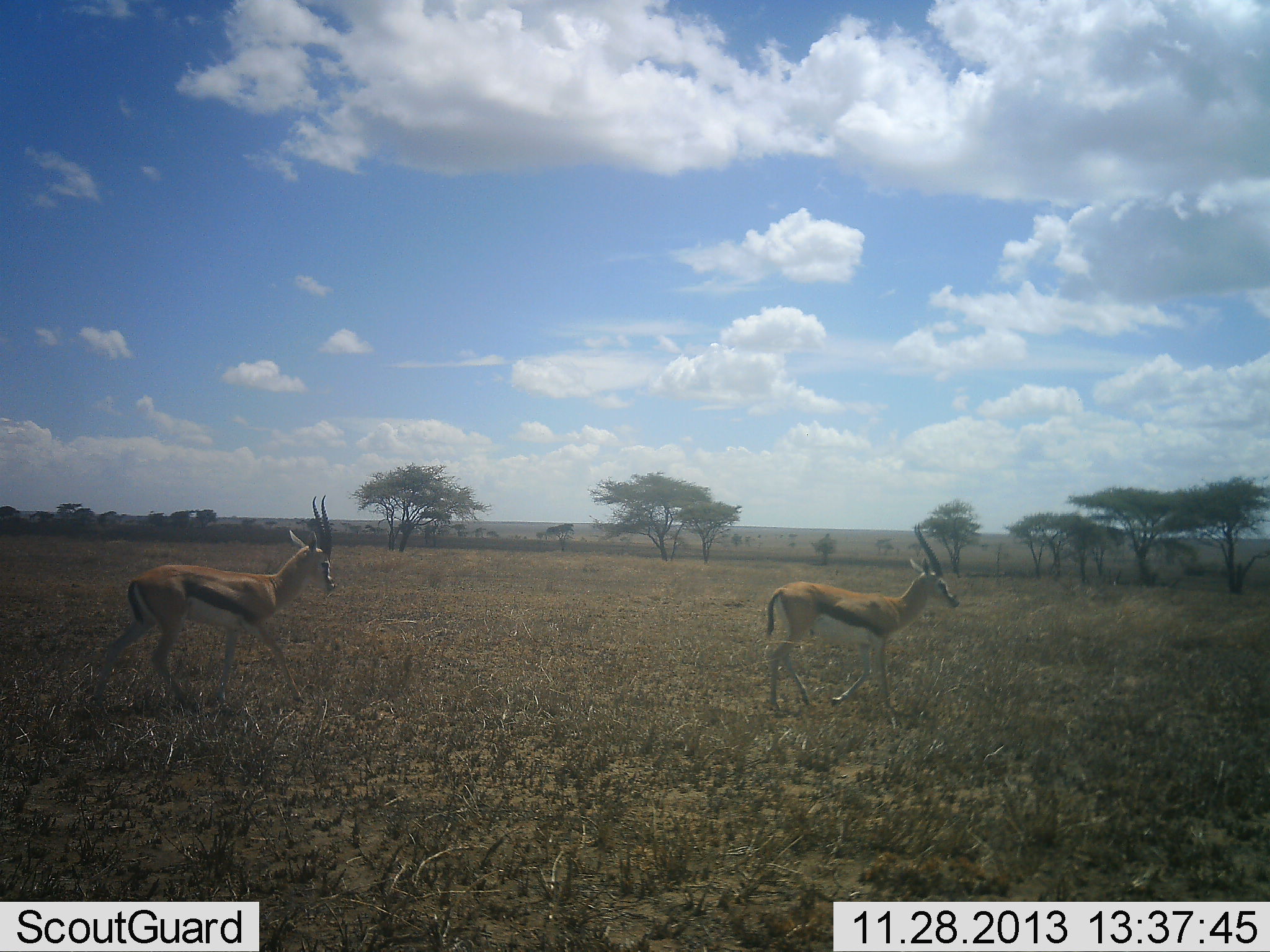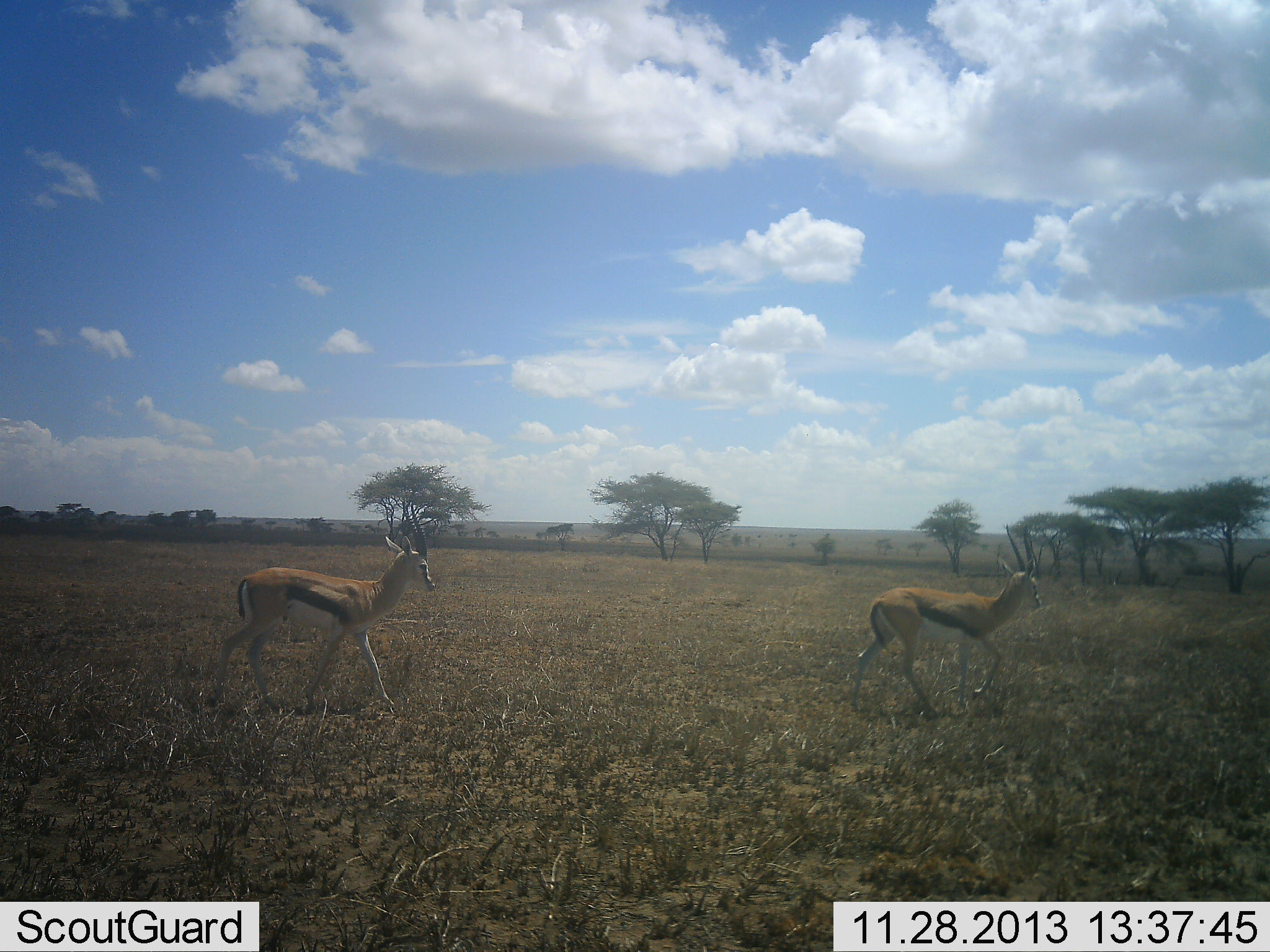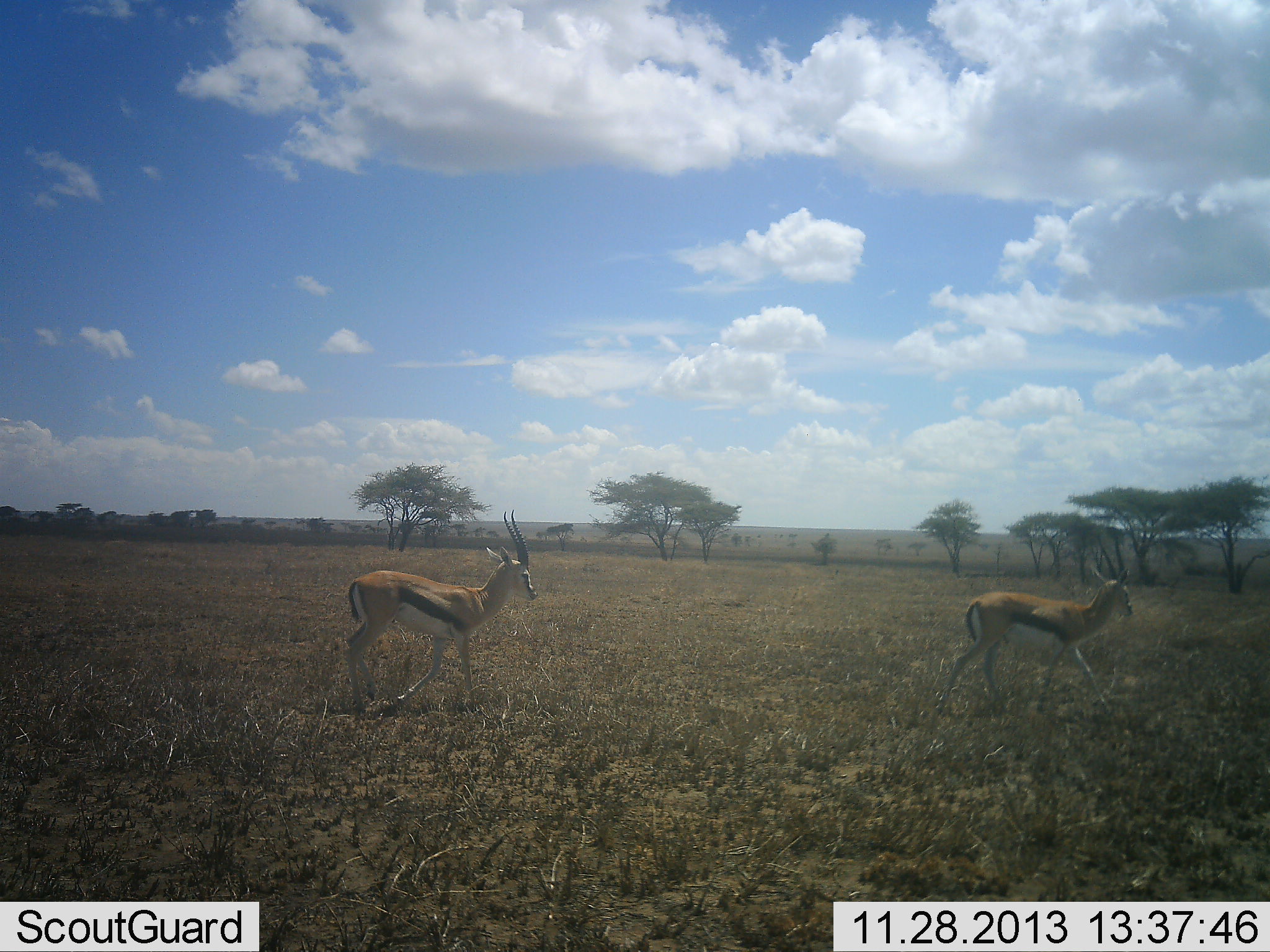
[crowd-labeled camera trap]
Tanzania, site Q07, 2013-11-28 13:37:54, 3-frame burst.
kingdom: Animalia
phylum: Chordata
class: Mammalia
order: Artiodactyla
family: Bovidae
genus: Eudorcas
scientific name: Eudorcas thomsonii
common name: thomson's gazelle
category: gazellethomsons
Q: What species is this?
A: Gazellethomsons (thomson's gazelle) (Eudorcas thomsonii).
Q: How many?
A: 2.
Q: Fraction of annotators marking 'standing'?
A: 10%.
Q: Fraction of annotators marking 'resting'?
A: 0%.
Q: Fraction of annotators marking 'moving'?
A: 100%.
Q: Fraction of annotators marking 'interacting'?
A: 0%.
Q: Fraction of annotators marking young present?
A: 0%.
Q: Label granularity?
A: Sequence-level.